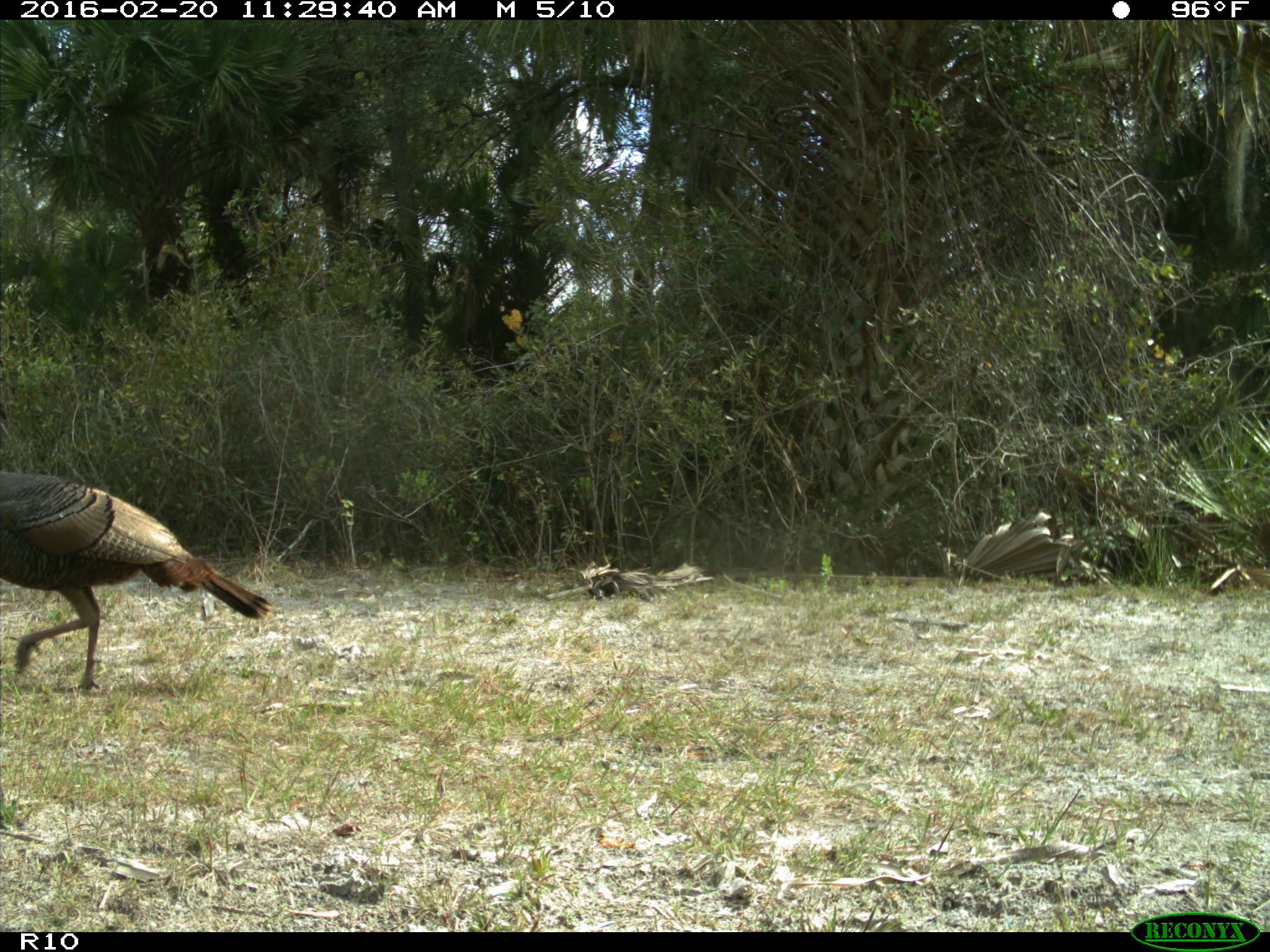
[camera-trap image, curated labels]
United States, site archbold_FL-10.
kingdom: Animalia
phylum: Chordata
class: Aves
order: Galliformes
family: Phasianidae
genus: Meleagris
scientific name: Meleagris gallopavo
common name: wild turkey